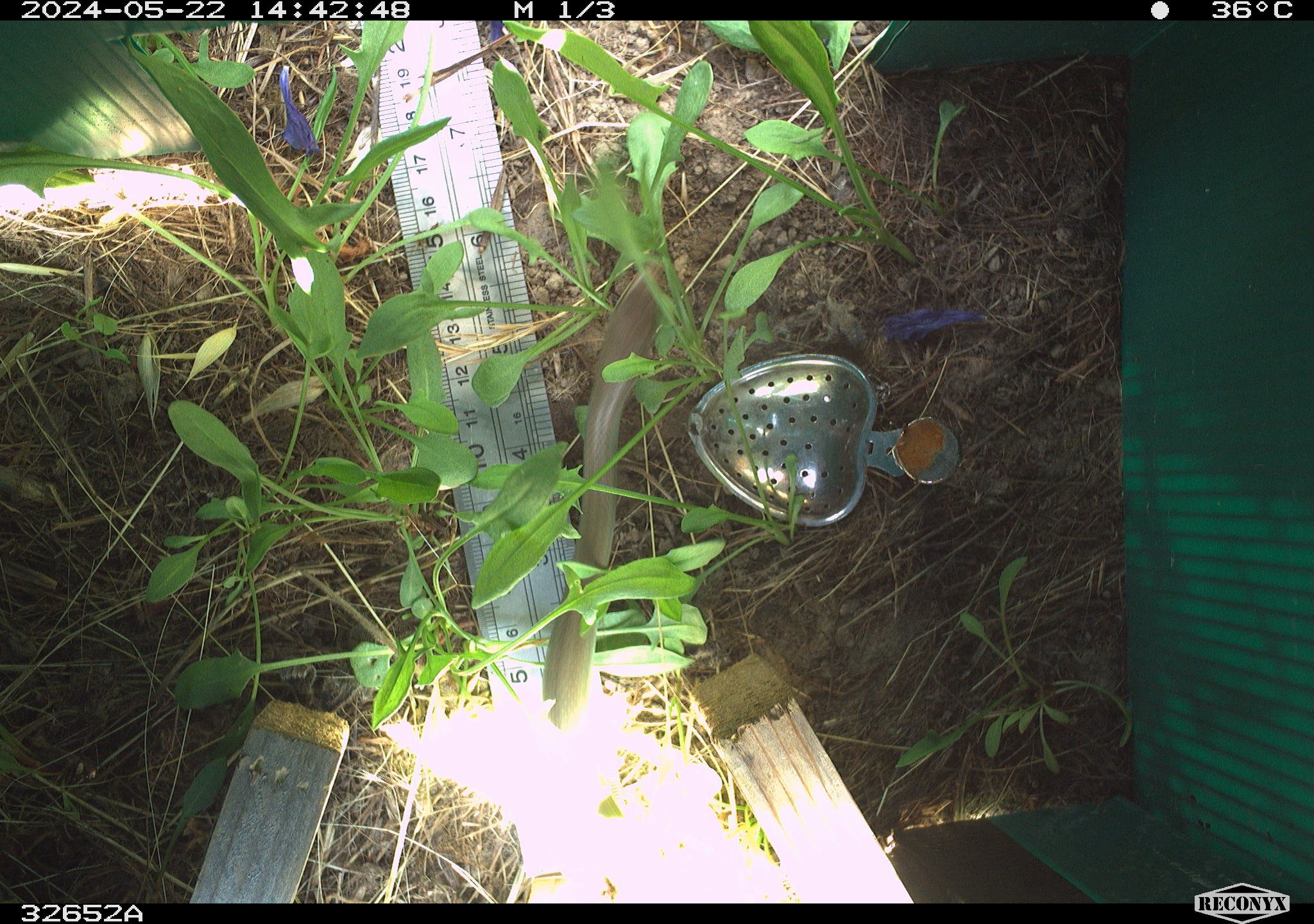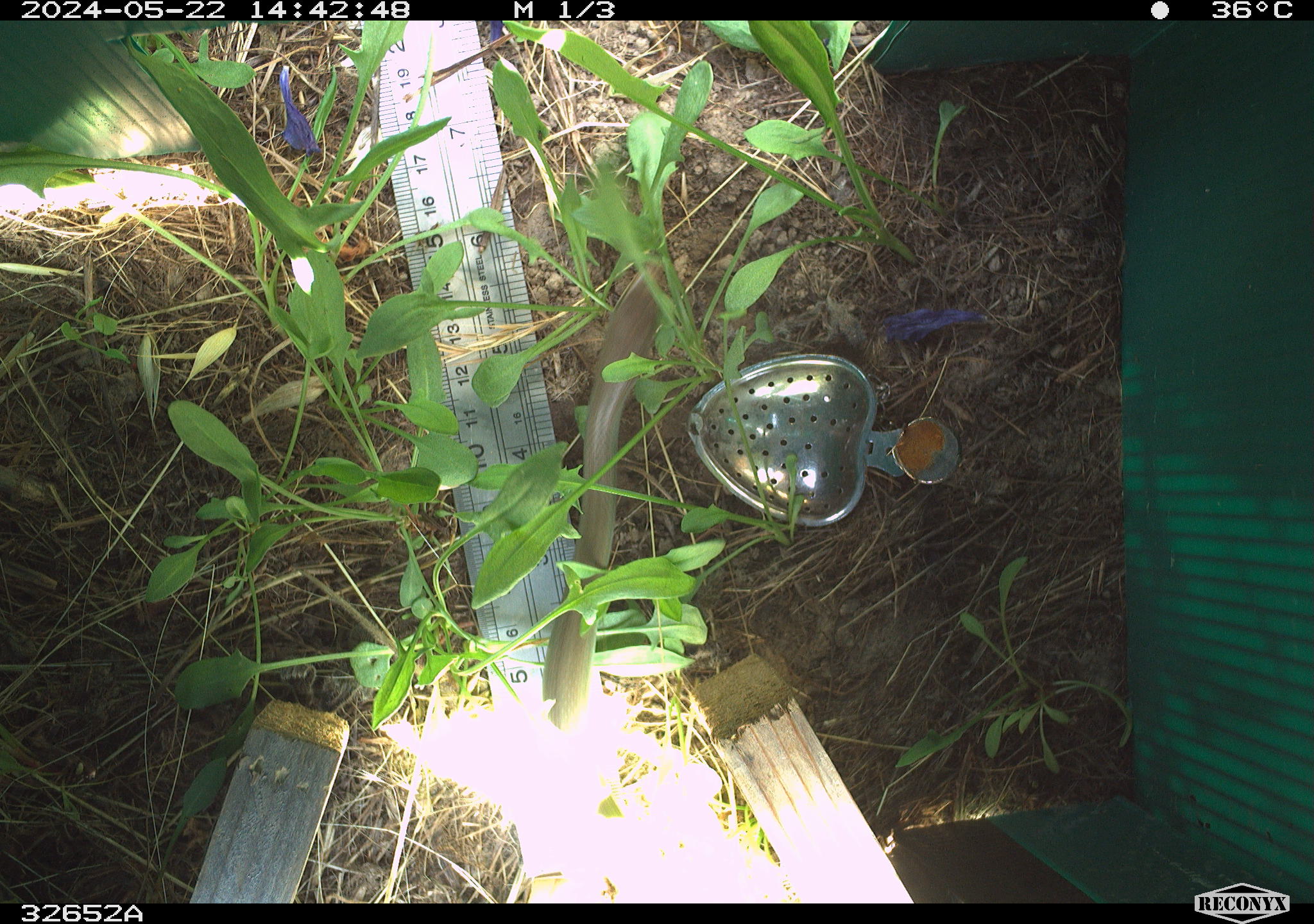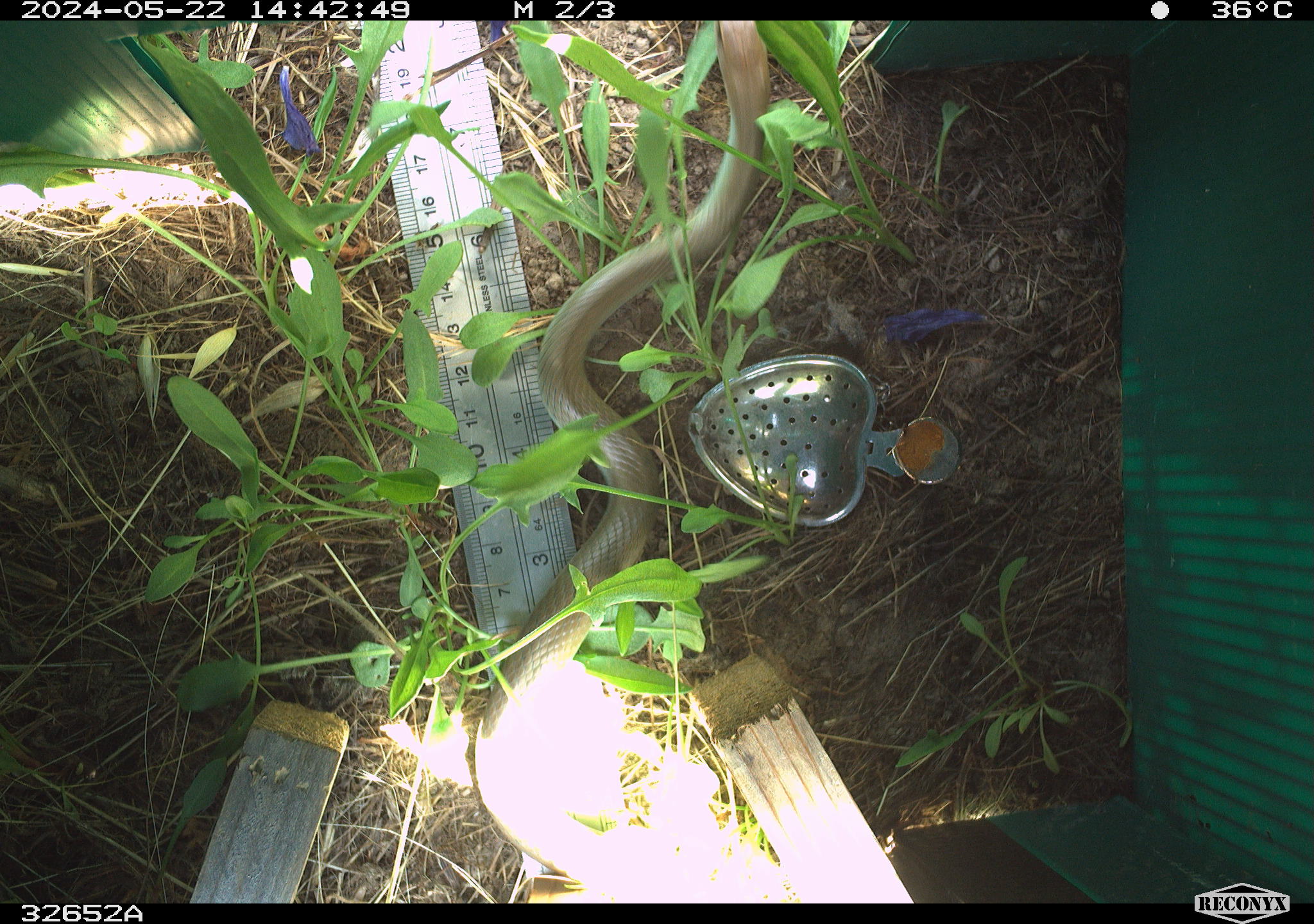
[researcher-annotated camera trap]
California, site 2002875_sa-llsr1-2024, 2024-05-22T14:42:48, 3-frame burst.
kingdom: Animalia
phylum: Chordata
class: Reptilia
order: Squamata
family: Colubridae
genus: Coluber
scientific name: Coluber constrictor mormon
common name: western yellow-bellied racer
Western yellow-bellied racer (Coluber constrictor mormon).